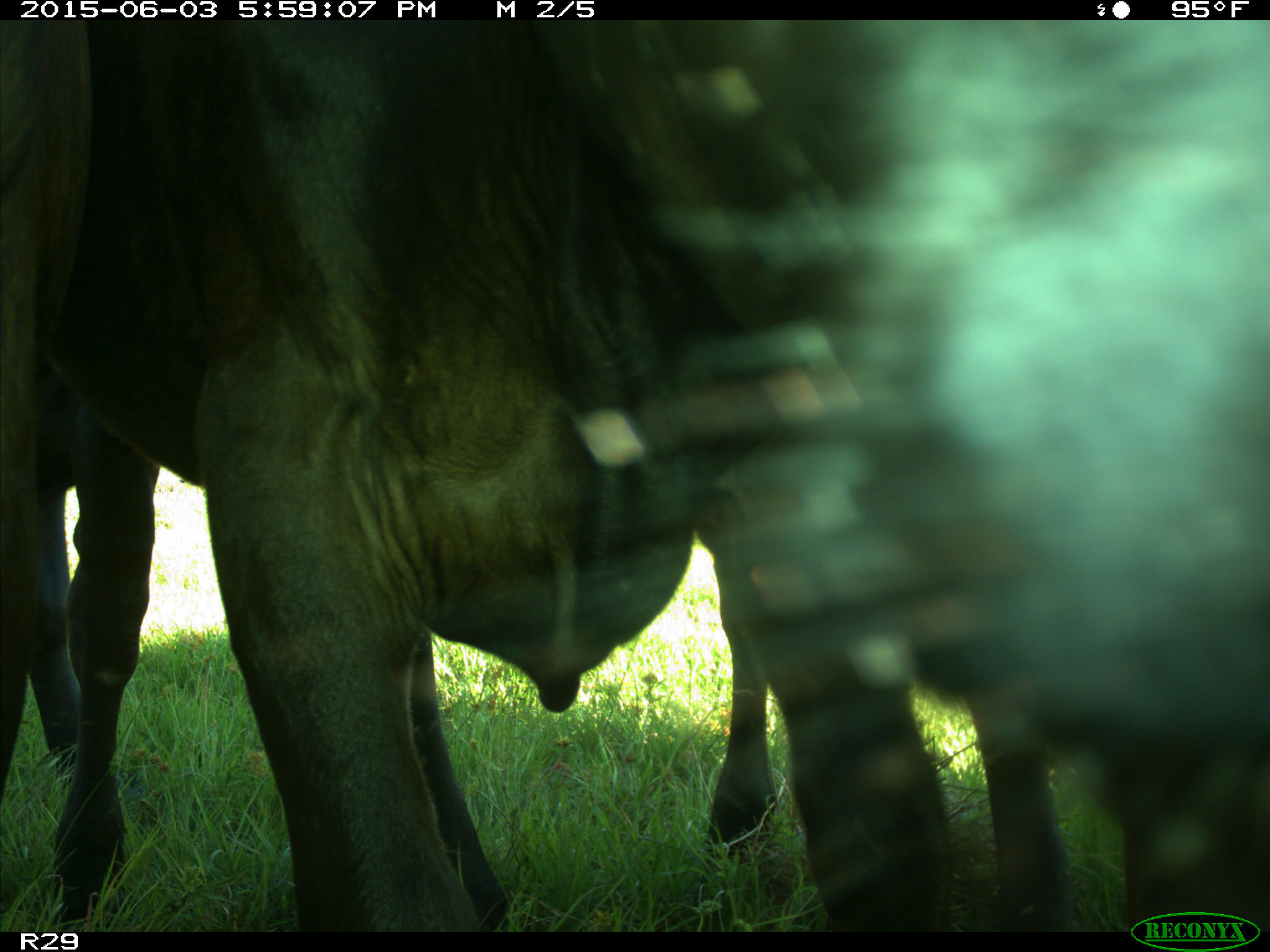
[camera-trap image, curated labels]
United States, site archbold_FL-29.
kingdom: Animalia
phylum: Chordata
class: Mammalia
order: Artiodactyla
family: Bovidae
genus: Bos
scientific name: Bos taurus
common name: domestic cow